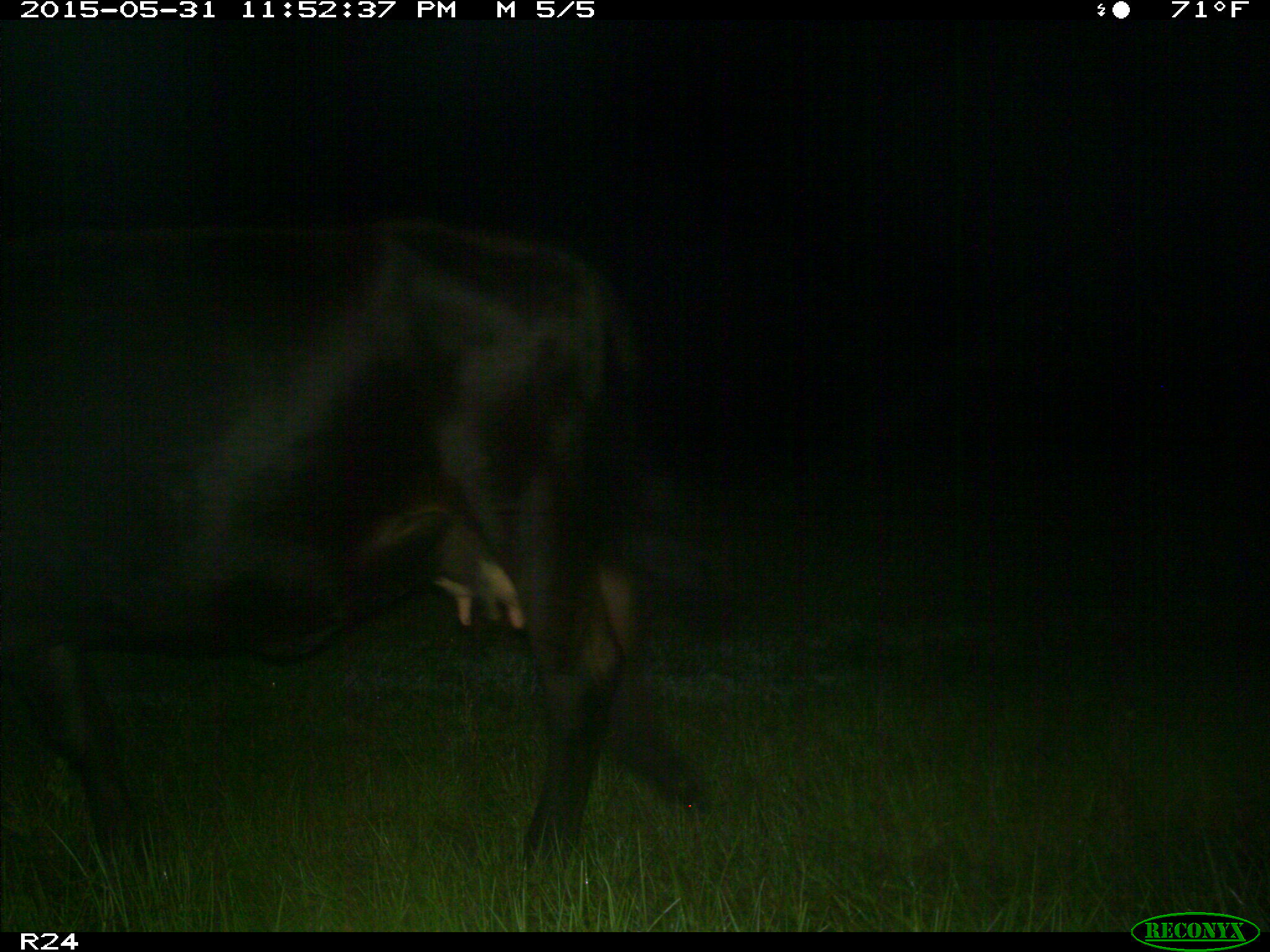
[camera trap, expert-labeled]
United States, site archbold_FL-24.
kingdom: Animalia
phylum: Chordata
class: Mammalia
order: Artiodactyla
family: Bovidae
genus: Bos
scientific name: Bos taurus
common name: domestic cow